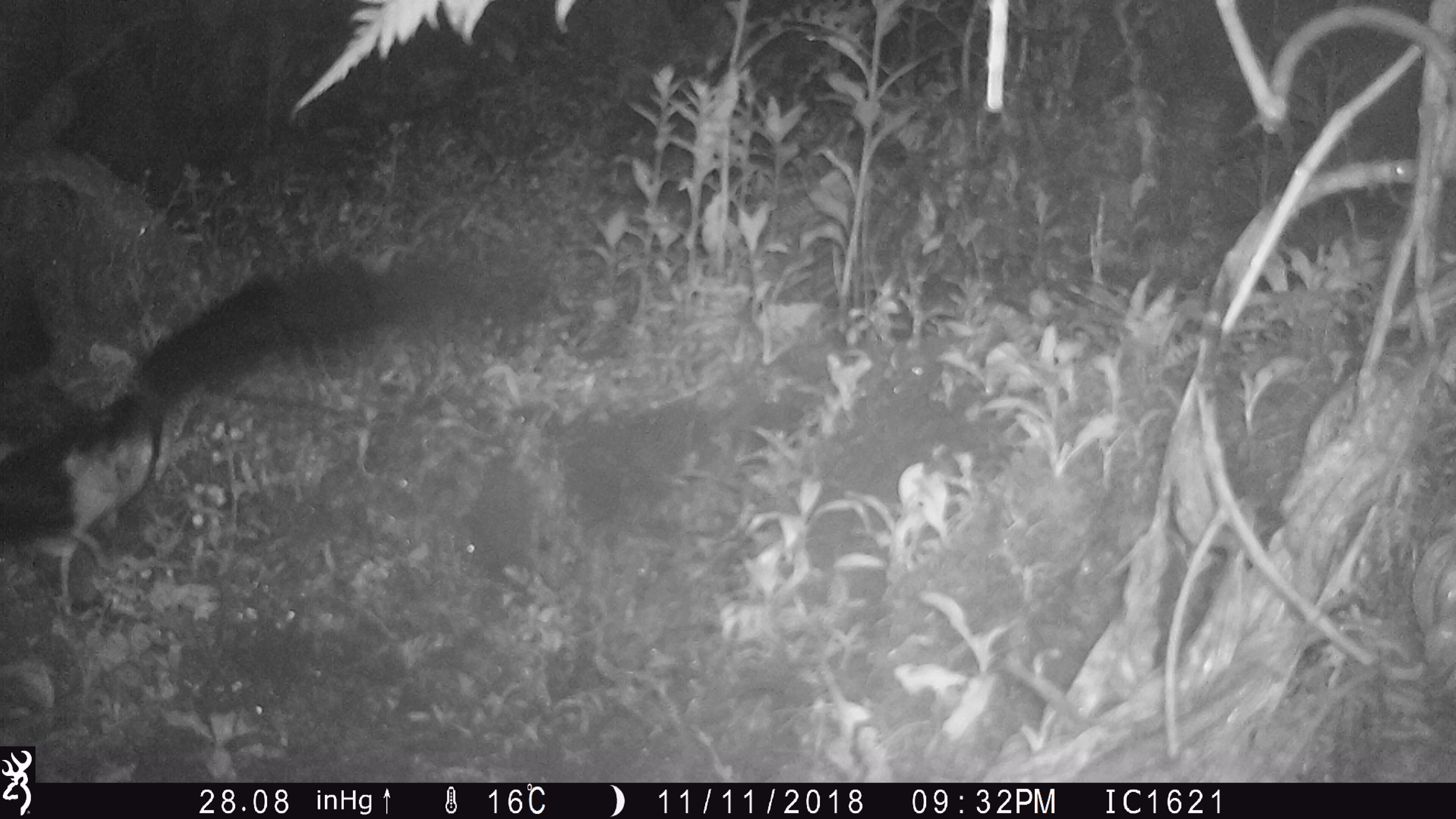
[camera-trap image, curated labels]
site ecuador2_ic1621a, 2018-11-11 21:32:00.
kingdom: Animalia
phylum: Chordata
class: Aves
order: Procellariiformes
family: Procellariidae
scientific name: Procellariidae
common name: petrel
Petrel (Procellariidae).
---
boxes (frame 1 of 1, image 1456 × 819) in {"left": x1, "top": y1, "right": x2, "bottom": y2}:
petrel: {"left": 0, "top": 259, "right": 543, "bottom": 610}